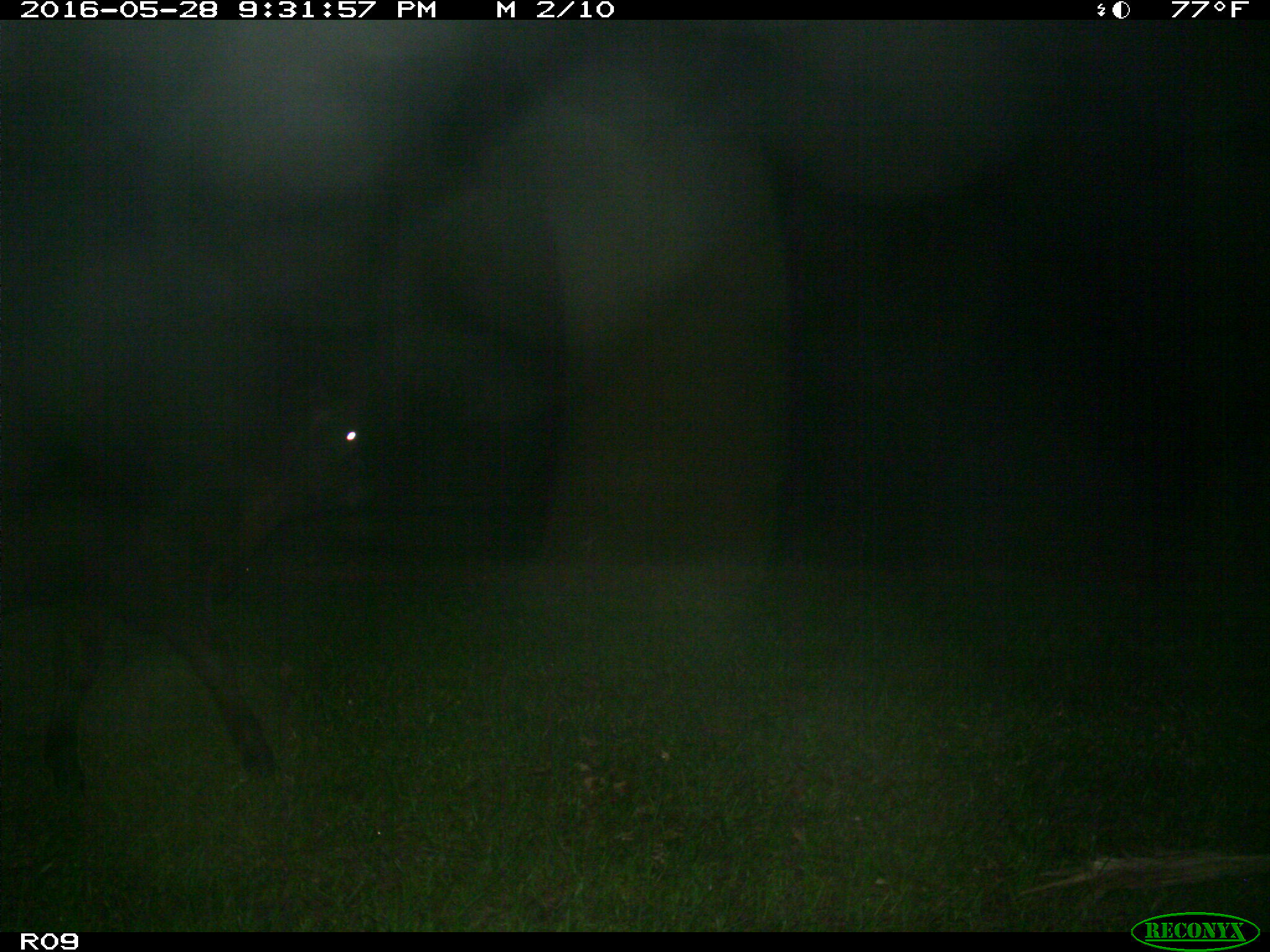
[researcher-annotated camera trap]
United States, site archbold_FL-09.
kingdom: Animalia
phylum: Chordata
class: Mammalia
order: Artiodactyla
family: Bovidae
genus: Bos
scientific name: Bos taurus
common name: domestic cow